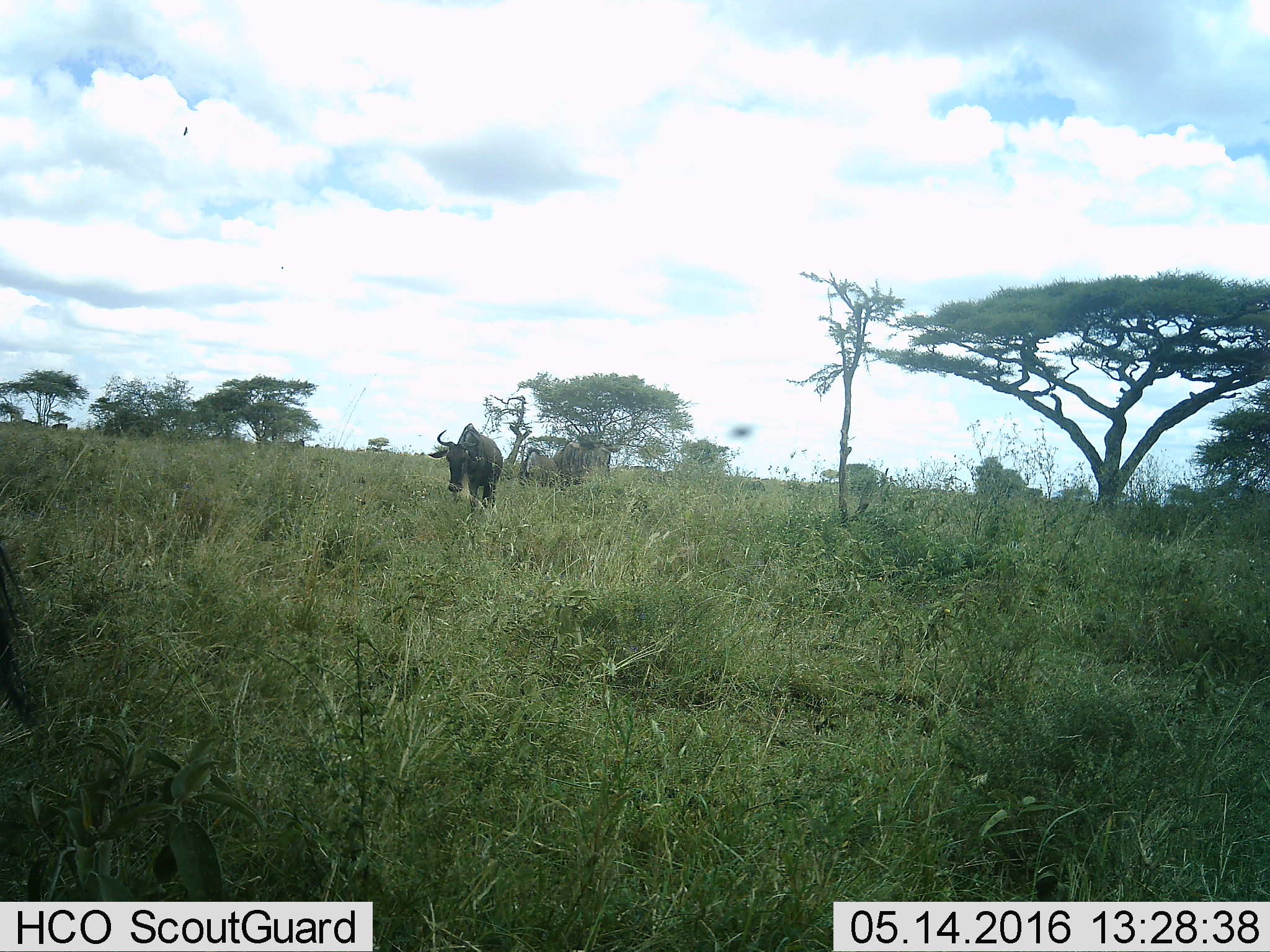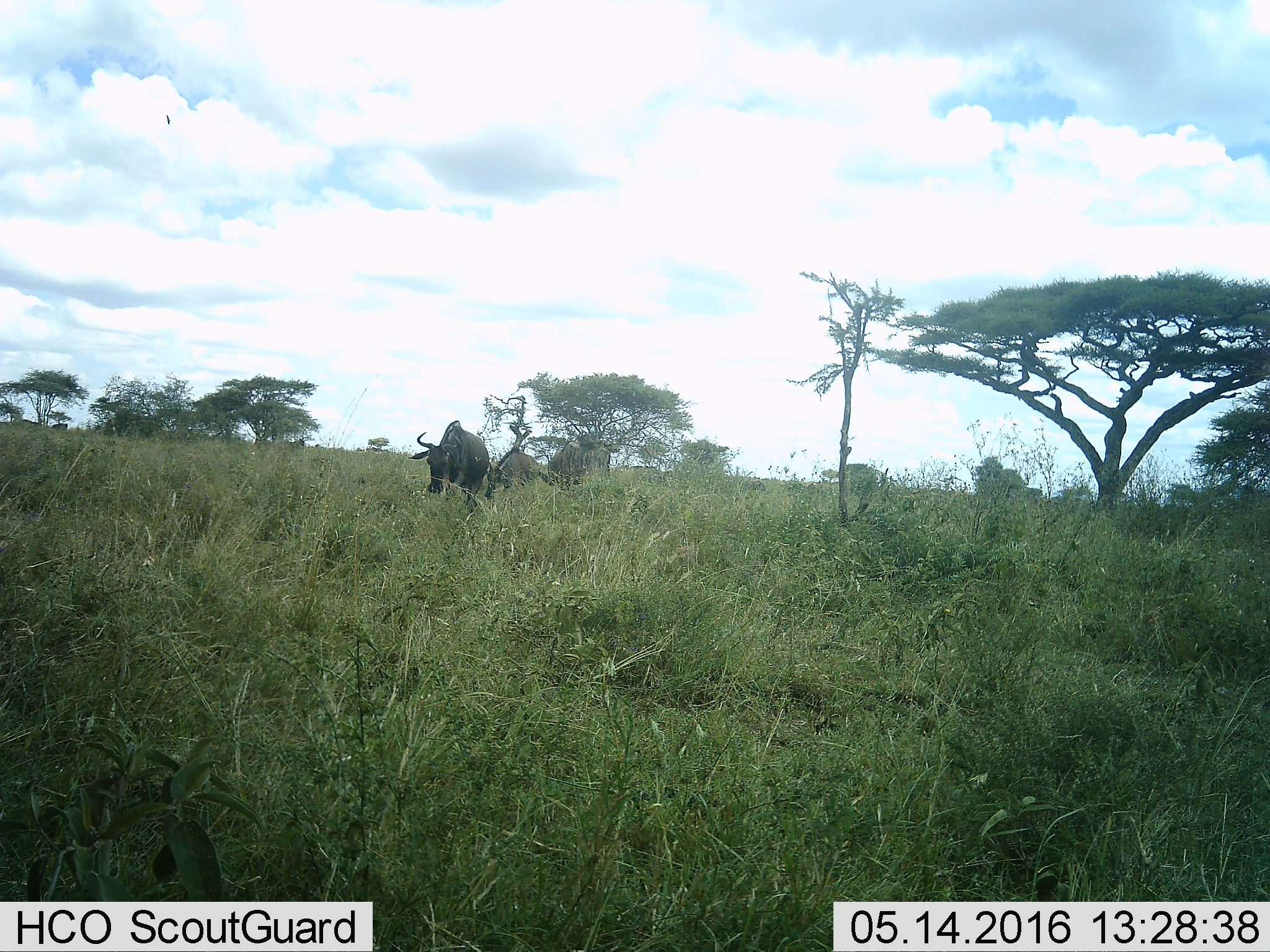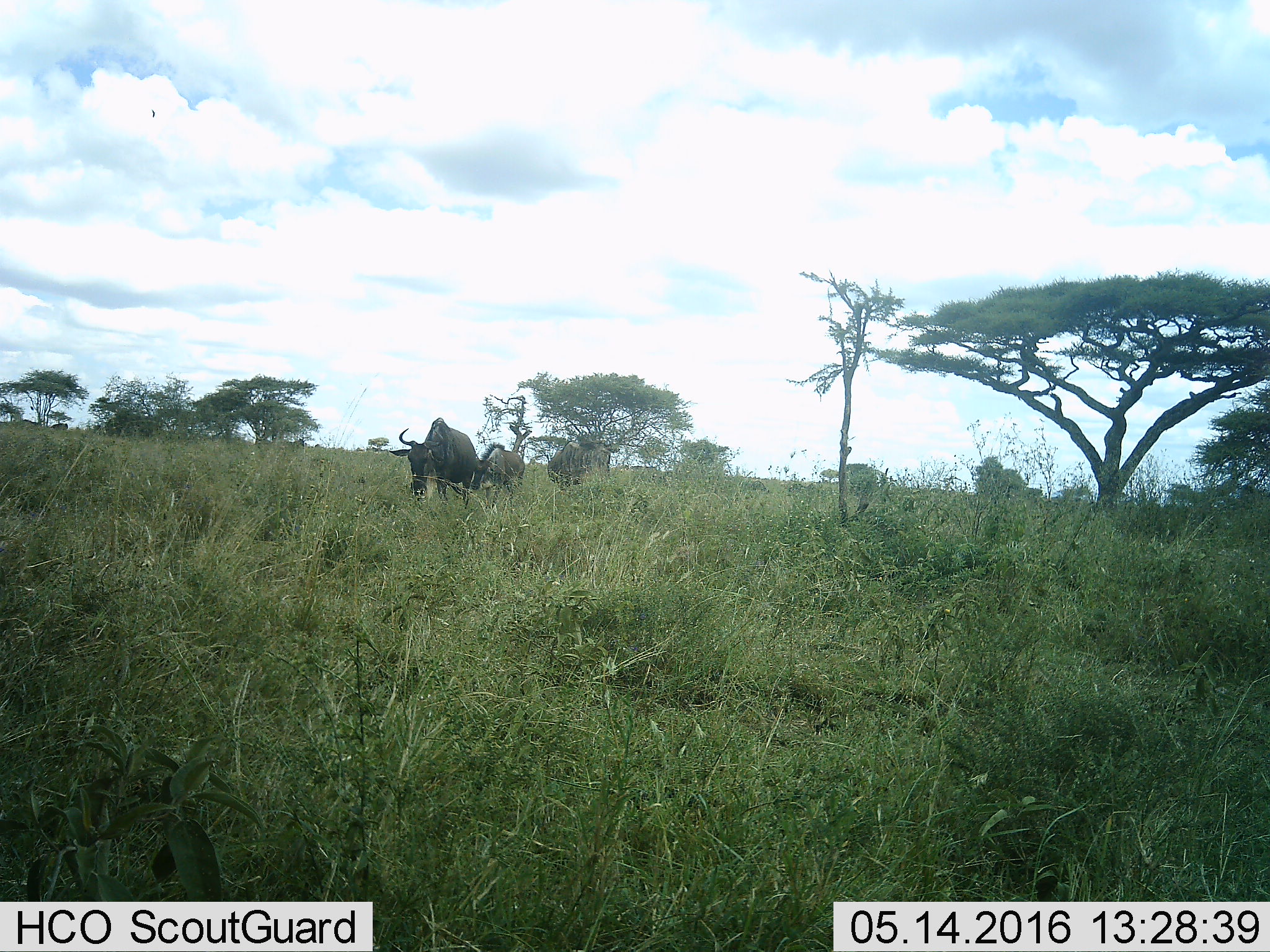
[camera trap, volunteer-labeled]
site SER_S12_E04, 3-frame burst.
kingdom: Animalia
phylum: Chordata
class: Mammalia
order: Artiodactyla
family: Bovidae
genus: Connochaetes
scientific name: Connochaetes taurinus taurinus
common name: blue wildebeest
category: wildebeestblue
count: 6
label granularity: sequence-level